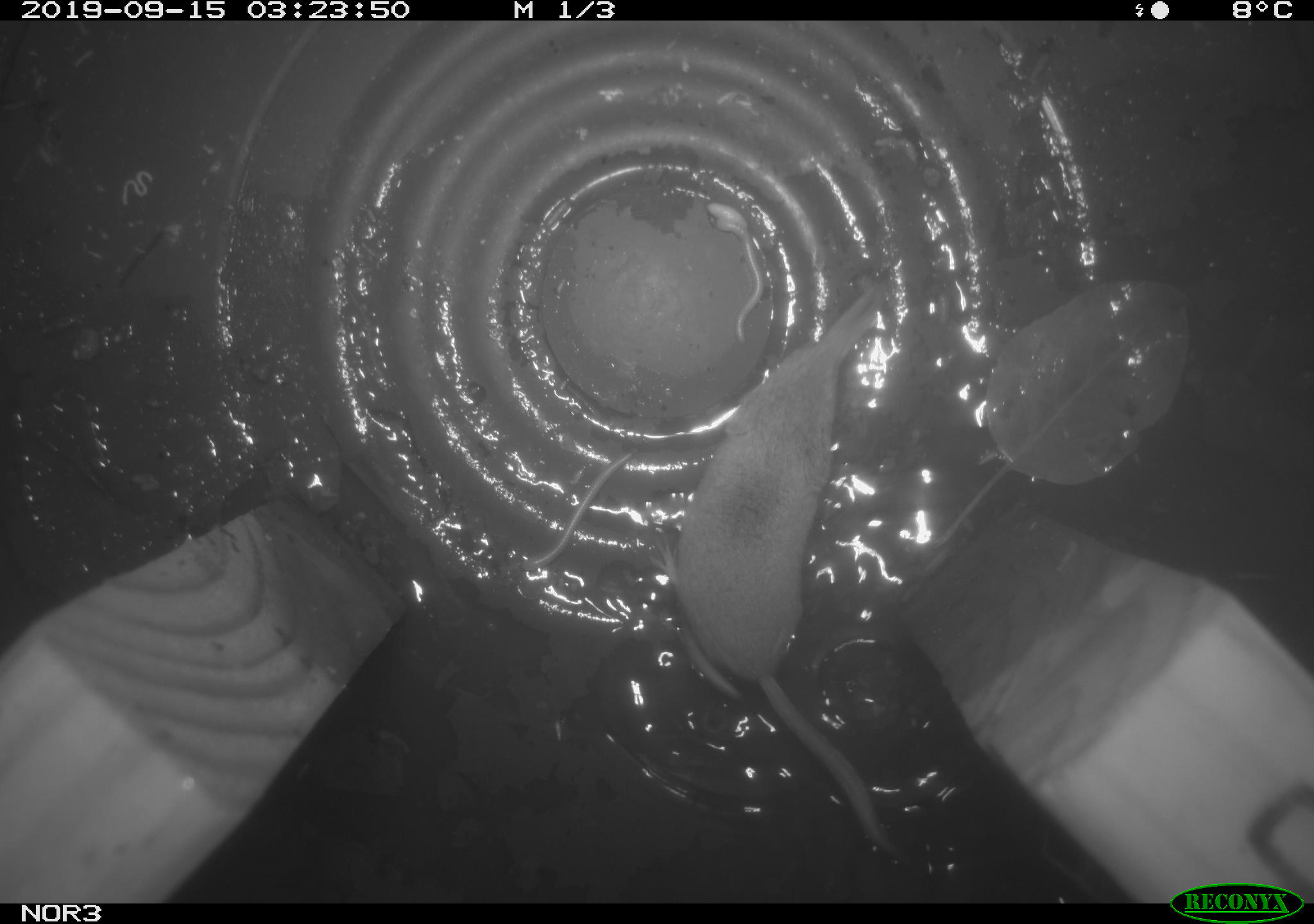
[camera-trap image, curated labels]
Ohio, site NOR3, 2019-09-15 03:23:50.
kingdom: Animalia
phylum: Chordata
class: Mammalia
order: Eulipotyphla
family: Soricidae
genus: Sorex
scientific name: Sorex cinereus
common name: masked shrew